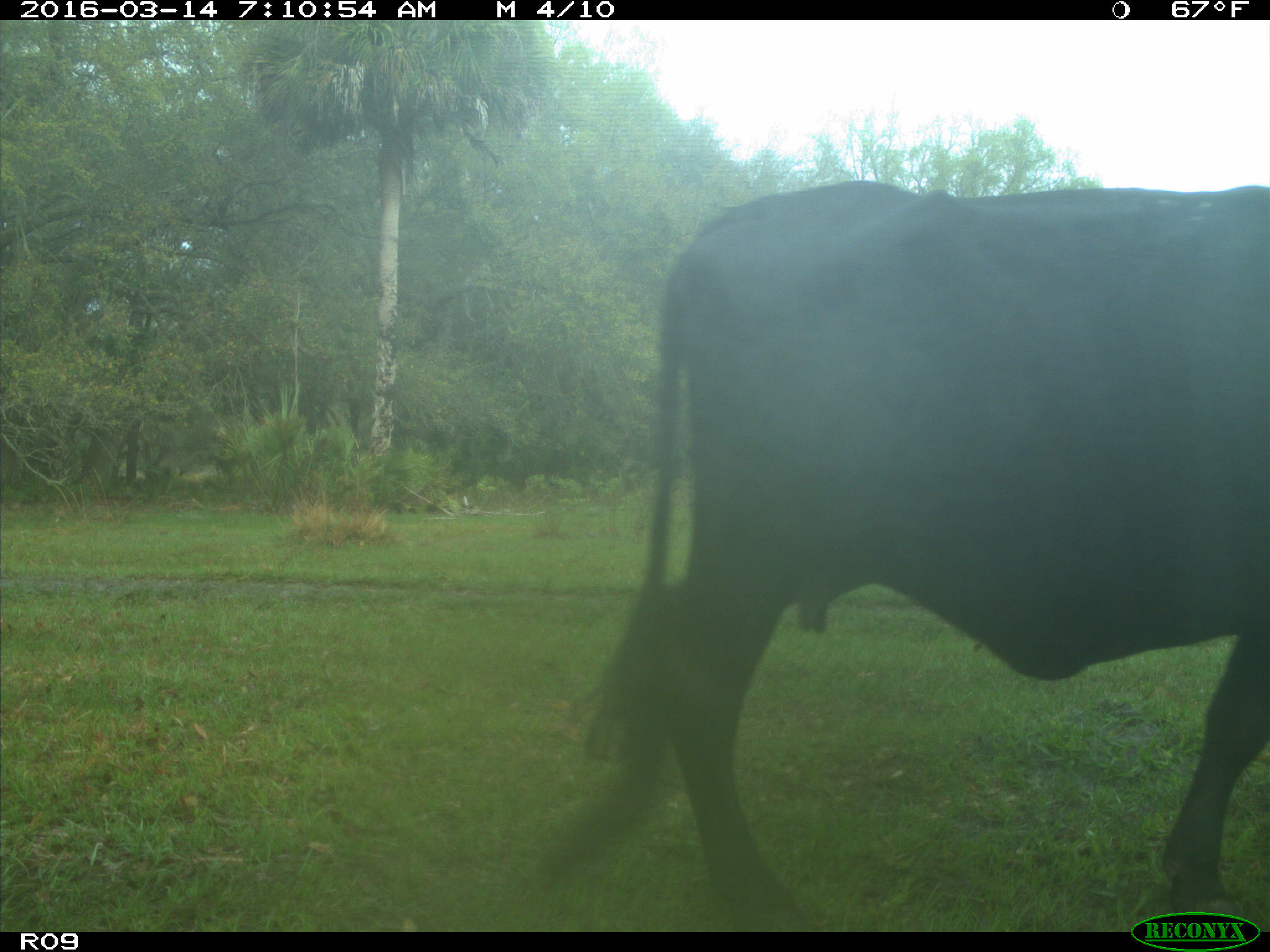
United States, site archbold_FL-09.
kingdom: Animalia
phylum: Chordata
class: Mammalia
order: Artiodactyla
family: Bovidae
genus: Bos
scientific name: Bos taurus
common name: domestic cow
Bos taurus (domestic cow).